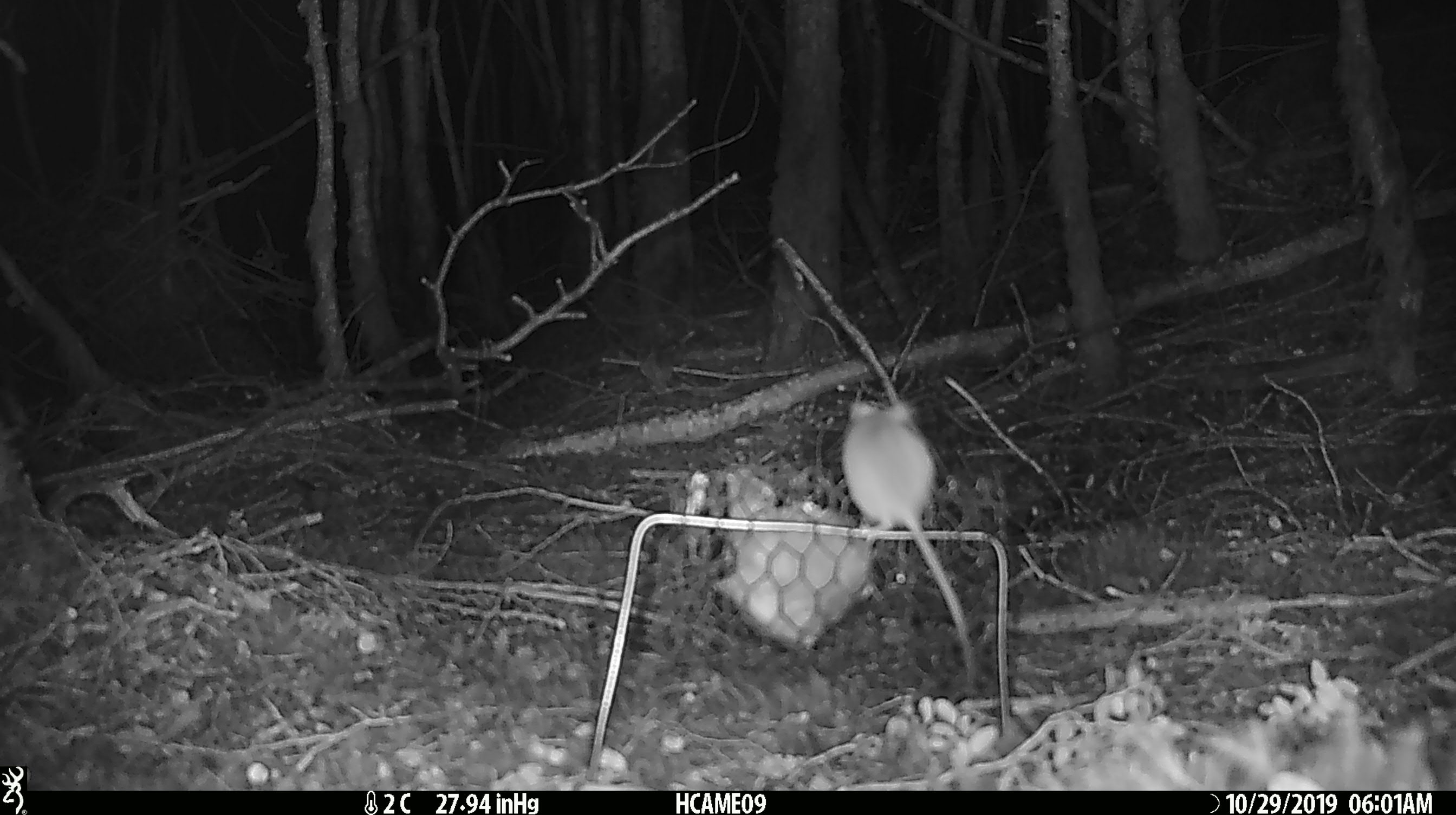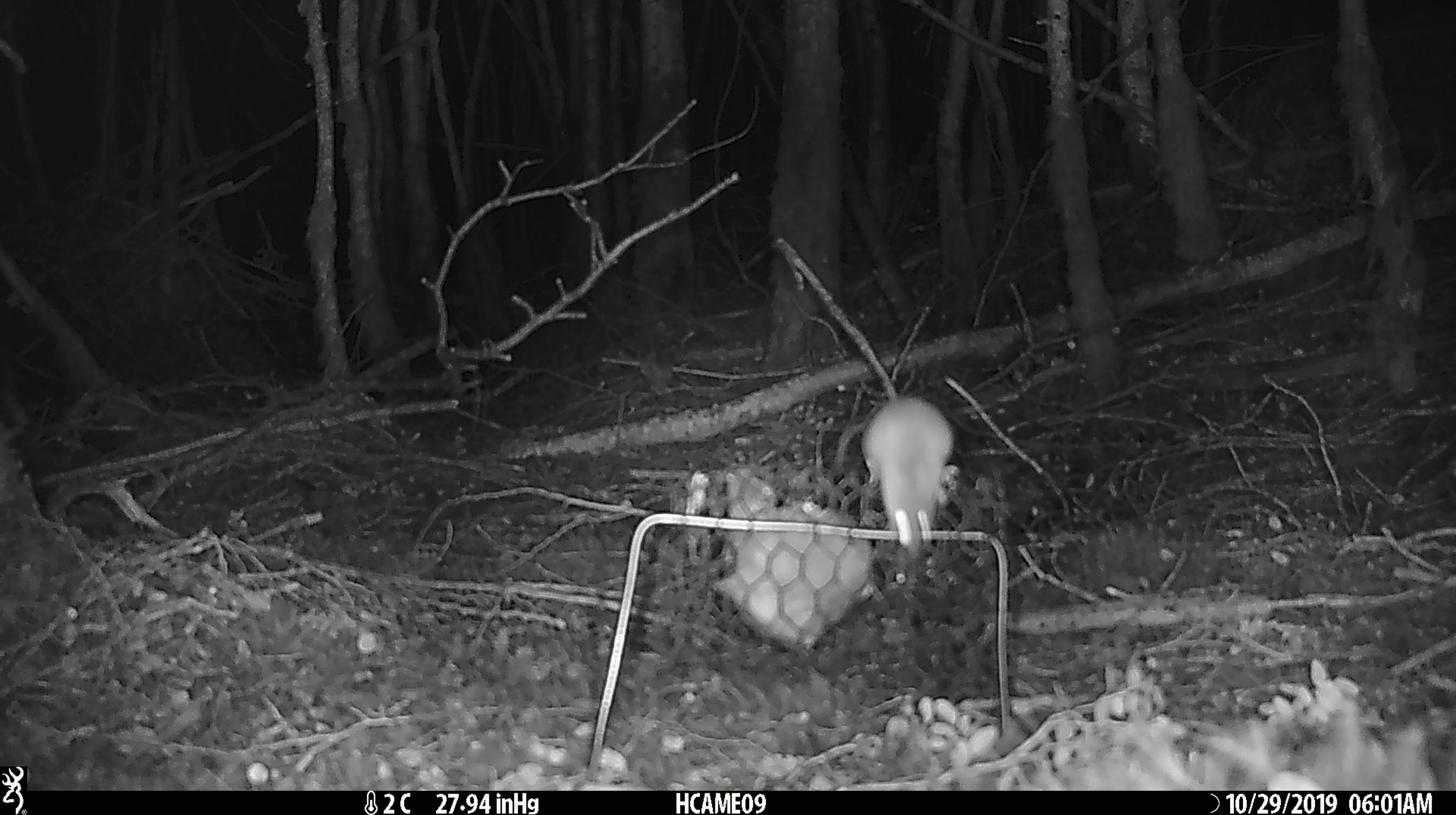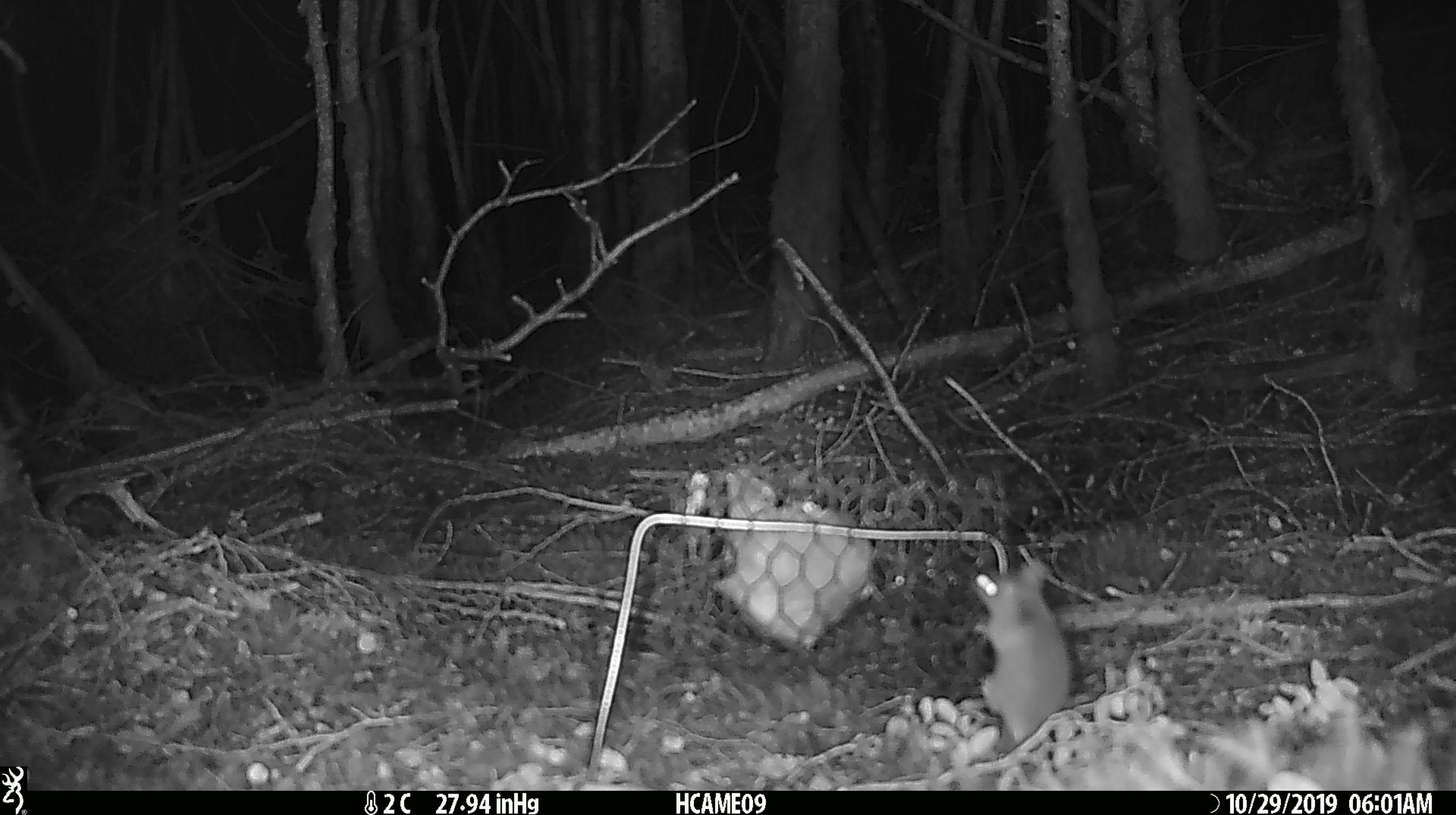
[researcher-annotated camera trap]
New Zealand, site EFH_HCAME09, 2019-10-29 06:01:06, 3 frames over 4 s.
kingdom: Animalia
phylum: Chordata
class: Mammalia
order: Rodentia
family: Muridae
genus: Mus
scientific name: Mus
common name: mouse